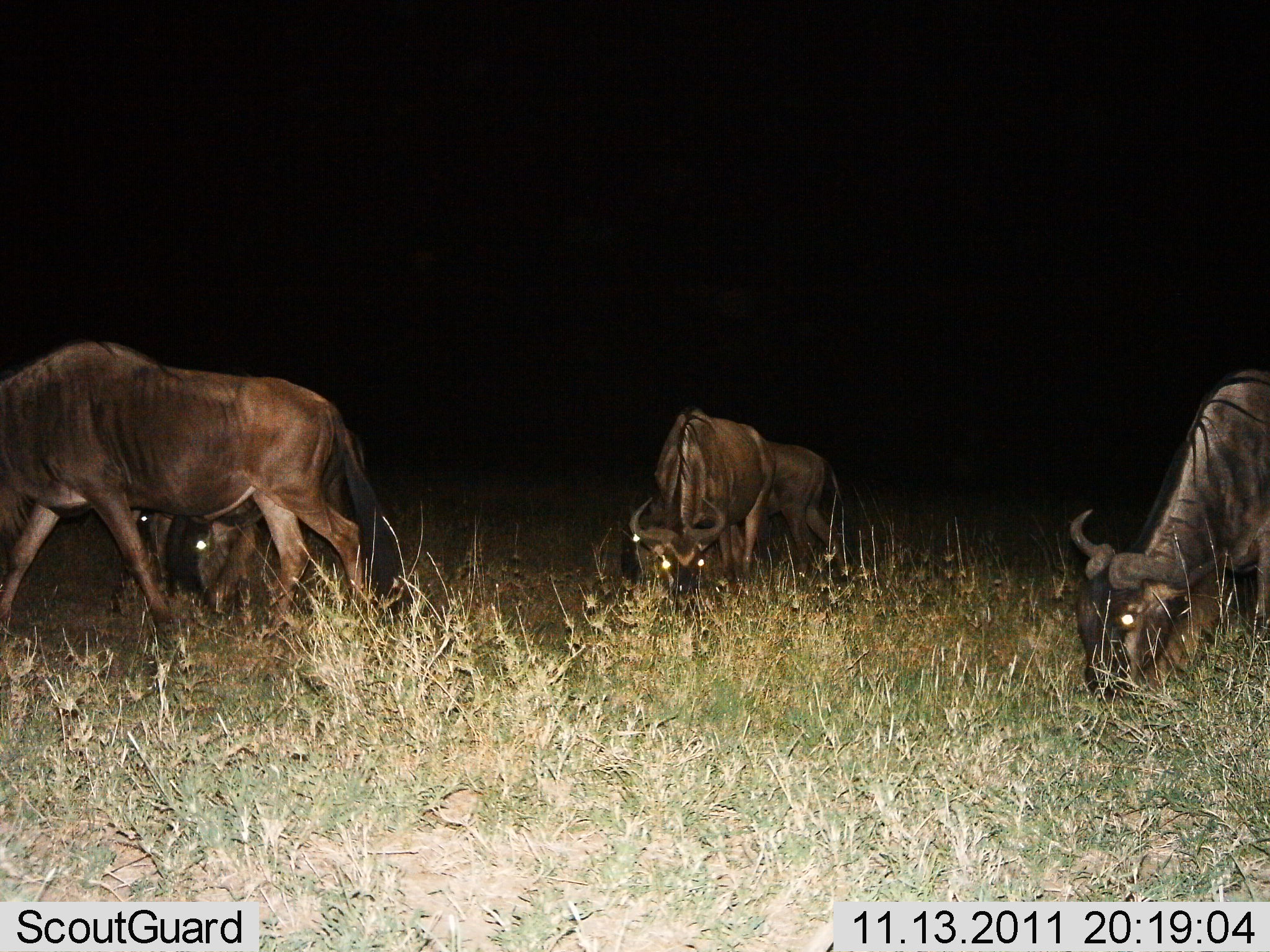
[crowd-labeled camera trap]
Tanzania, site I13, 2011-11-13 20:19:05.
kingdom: Animalia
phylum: Chordata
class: Mammalia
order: Artiodactyla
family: Bovidae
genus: Connochaetes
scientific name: Connochaetes taurinus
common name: blue wildebeest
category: wildebeest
Wildebeest (blue wildebeest) (Connochaetes taurinus), count 5. Behavior (volunteer vote fractions): standing 21%, resting 14%, moving 36%, interacting 0%. Young present (vote fraction): 0%. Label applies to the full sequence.